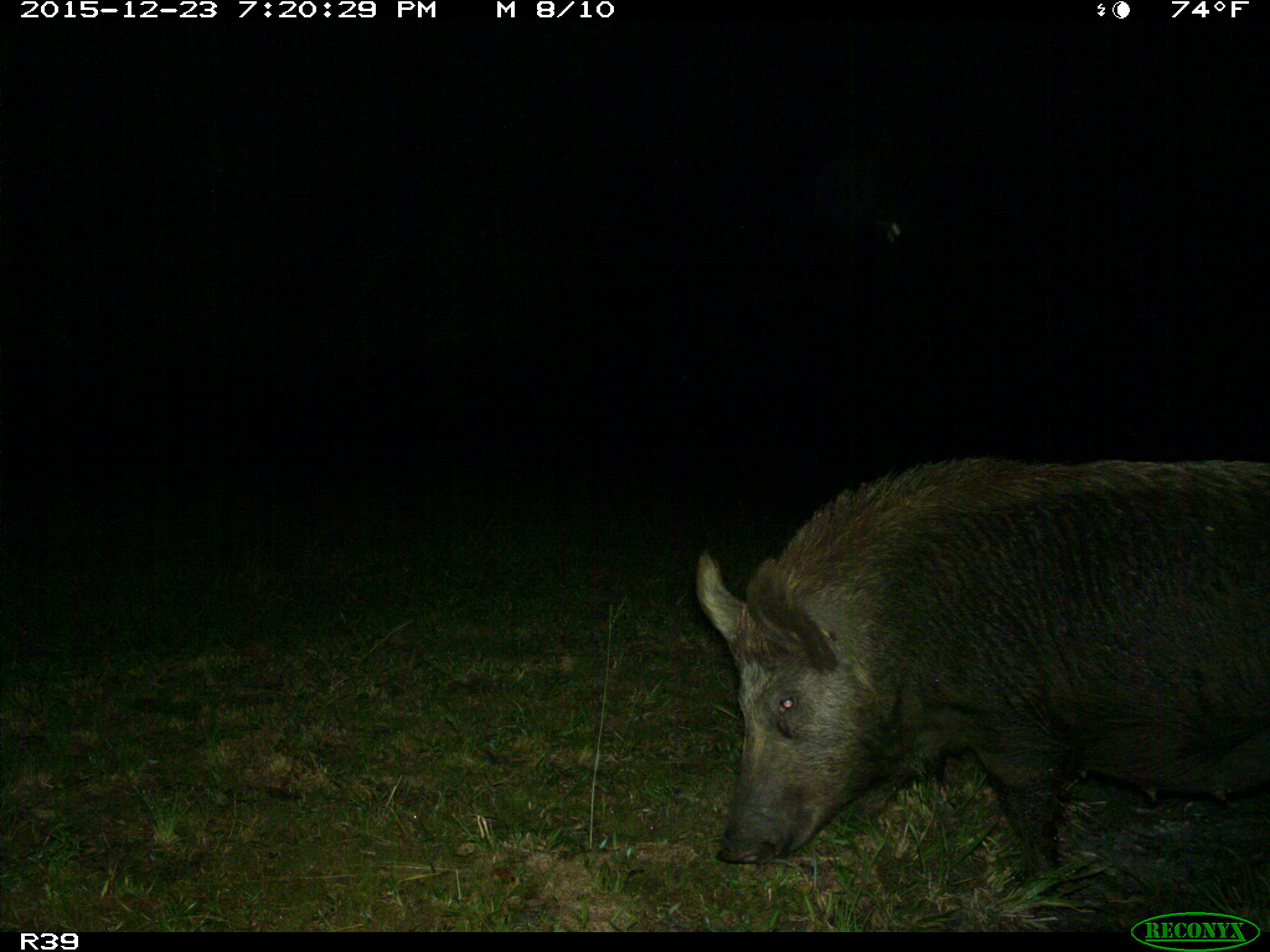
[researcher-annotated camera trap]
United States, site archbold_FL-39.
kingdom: Animalia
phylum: Chordata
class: Mammalia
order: Artiodactyla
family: Suidae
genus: Sus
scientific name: Sus scrofa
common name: wild boar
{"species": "Sus scrofa (wild boar)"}